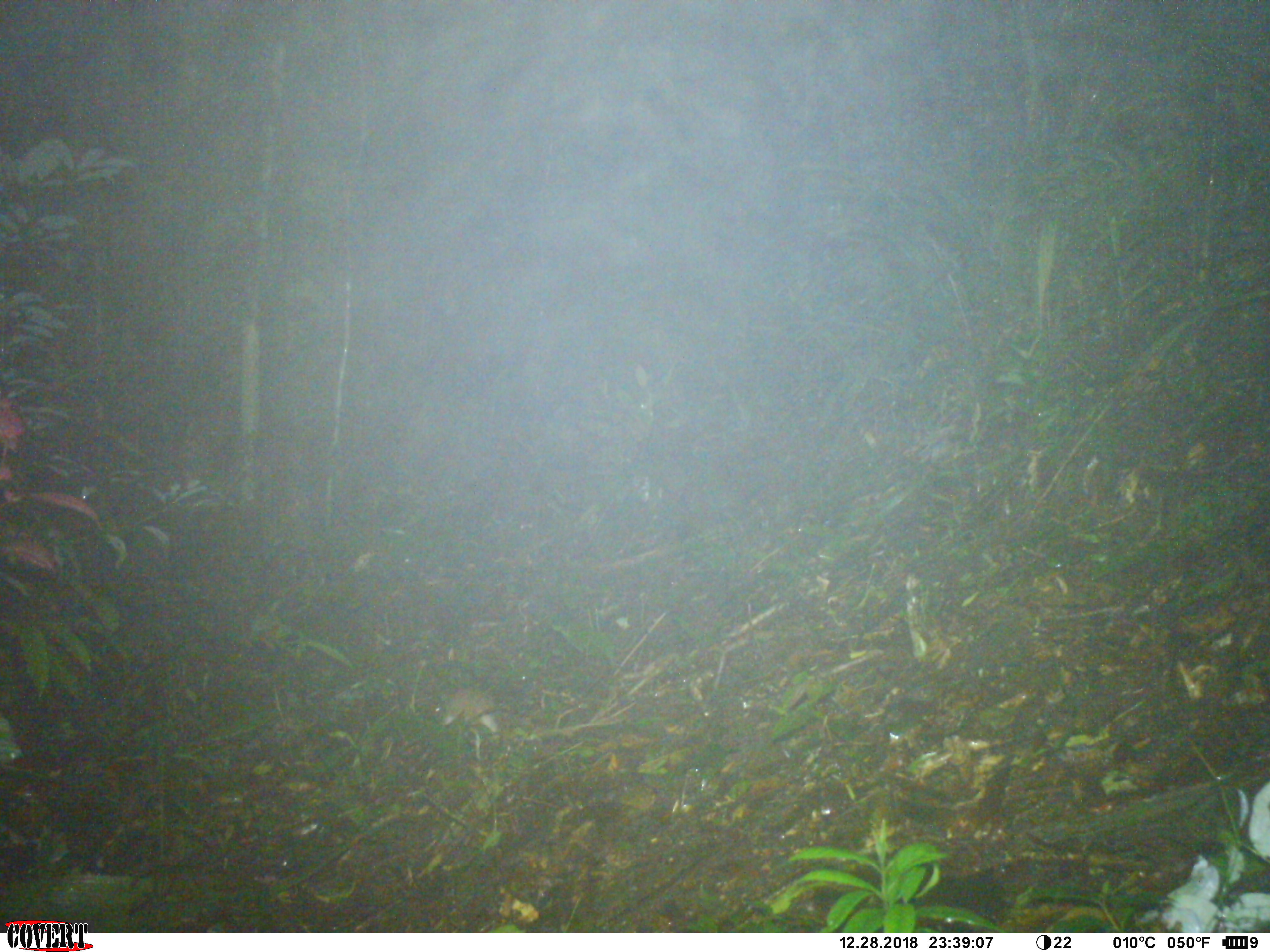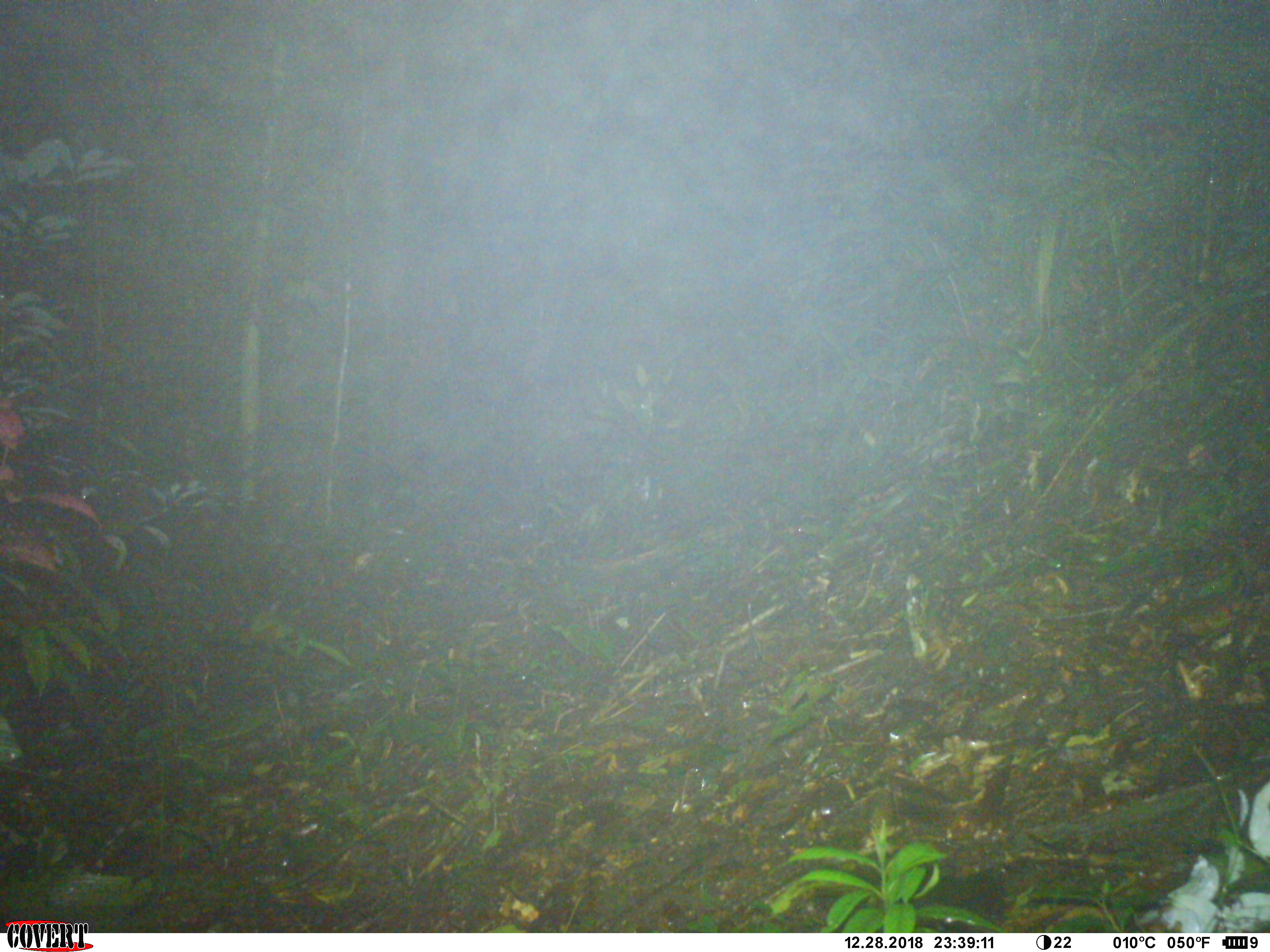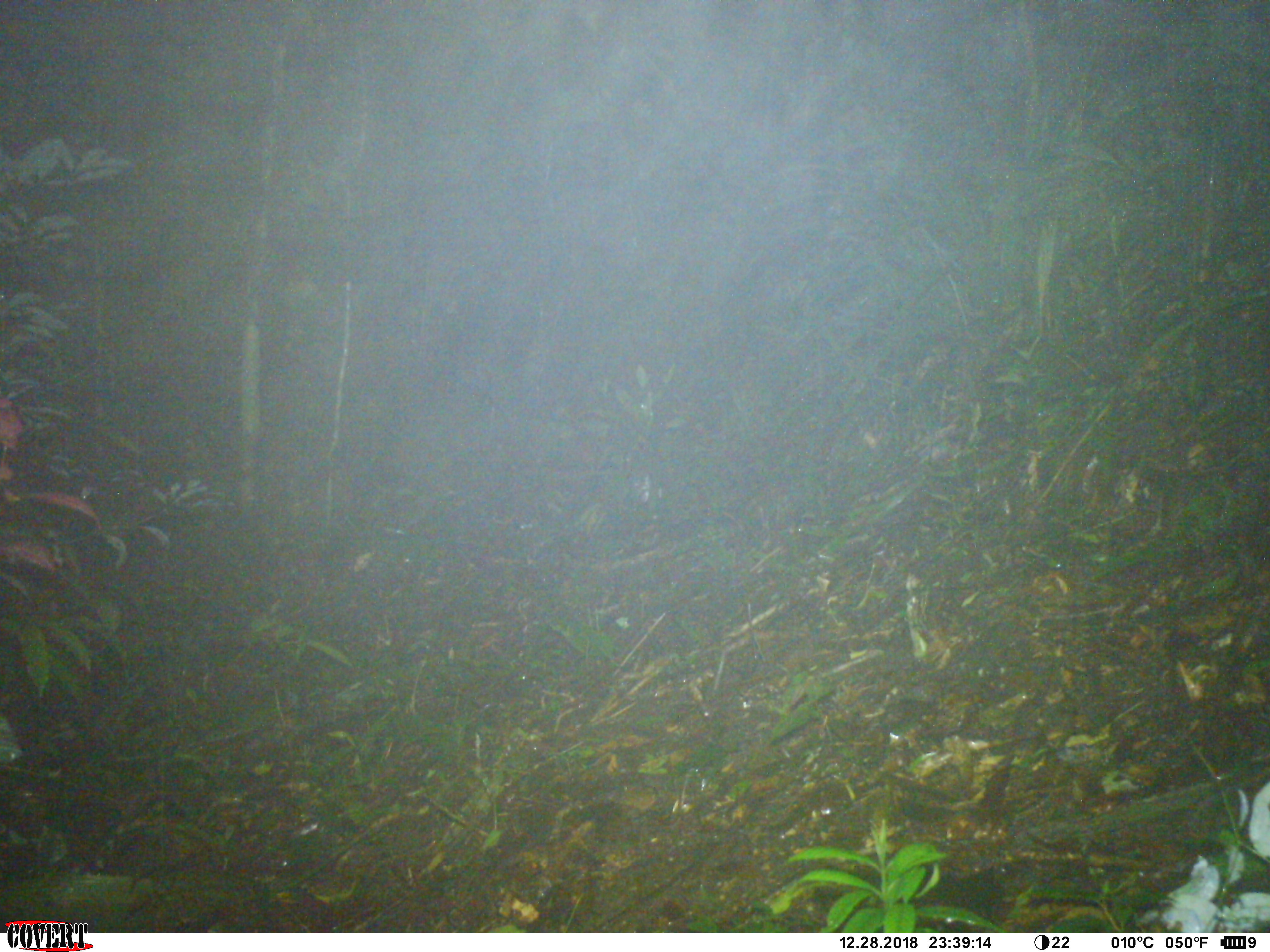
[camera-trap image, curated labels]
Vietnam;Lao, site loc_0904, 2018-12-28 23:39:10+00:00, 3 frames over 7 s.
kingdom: Animalia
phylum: Chordata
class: Mammalia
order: Rodentia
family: Muridae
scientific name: Muridae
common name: old-world mice and rats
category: unidentified murid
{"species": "unidentified murid (old-world mice and rats) (Muridae)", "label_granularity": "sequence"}